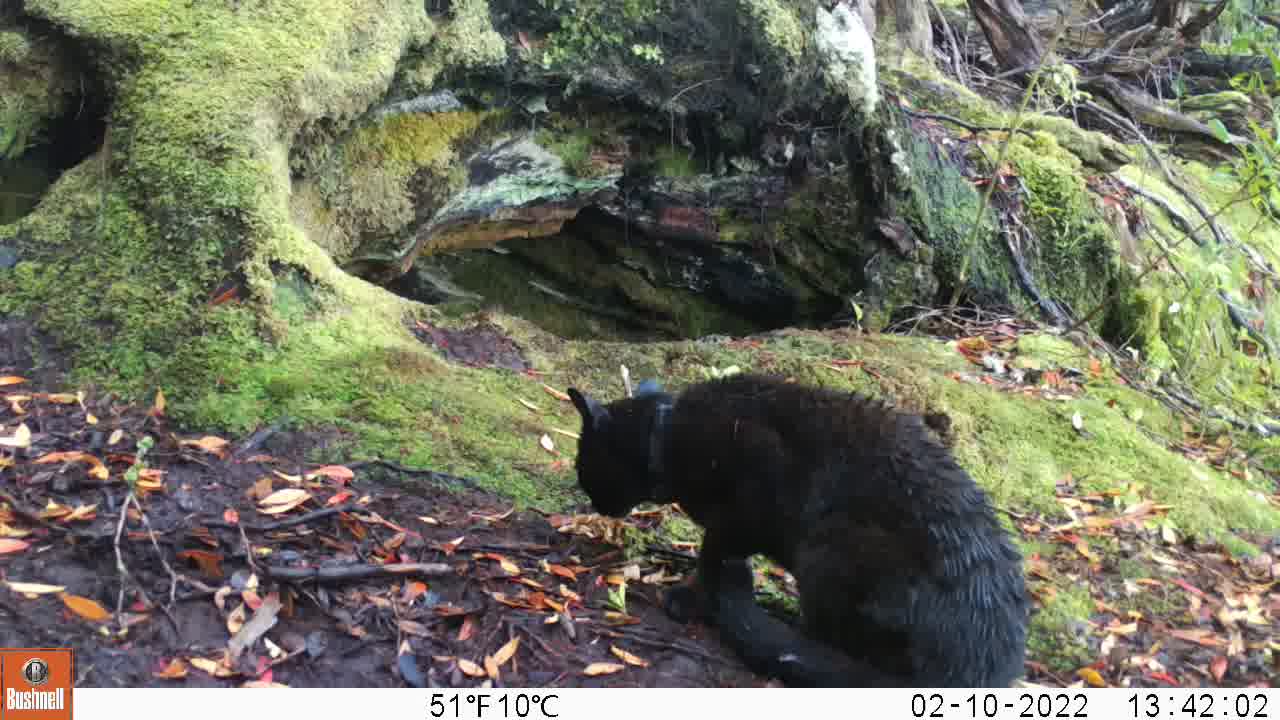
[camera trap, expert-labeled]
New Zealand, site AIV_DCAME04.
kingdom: Animalia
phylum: Chordata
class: Mammalia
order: Carnivora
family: Felidae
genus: Felis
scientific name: Felis catus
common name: domestic cat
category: cat